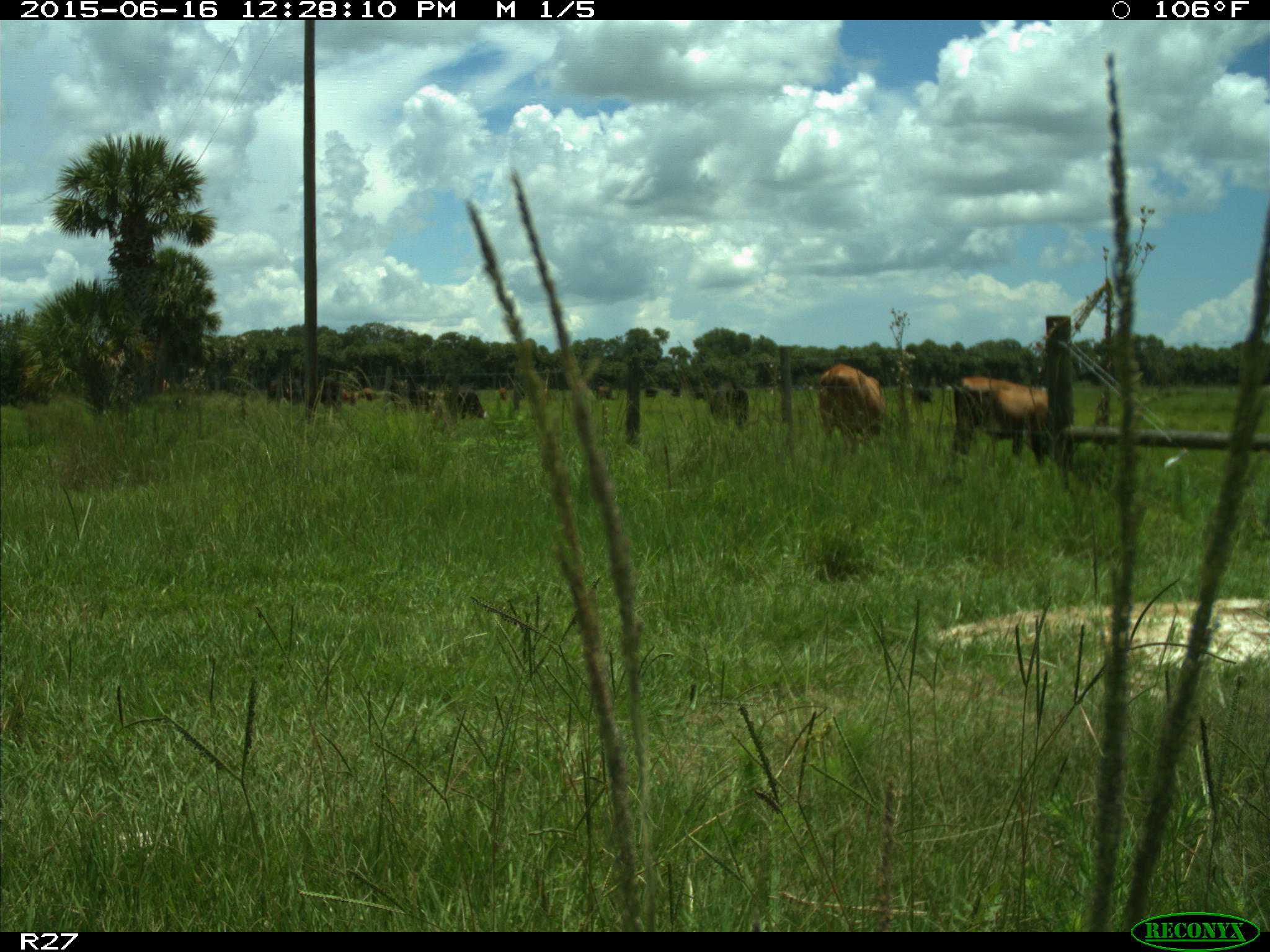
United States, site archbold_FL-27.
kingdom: Animalia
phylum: Chordata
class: Mammalia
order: Artiodactyla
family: Bovidae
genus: Bos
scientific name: Bos taurus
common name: domestic cow